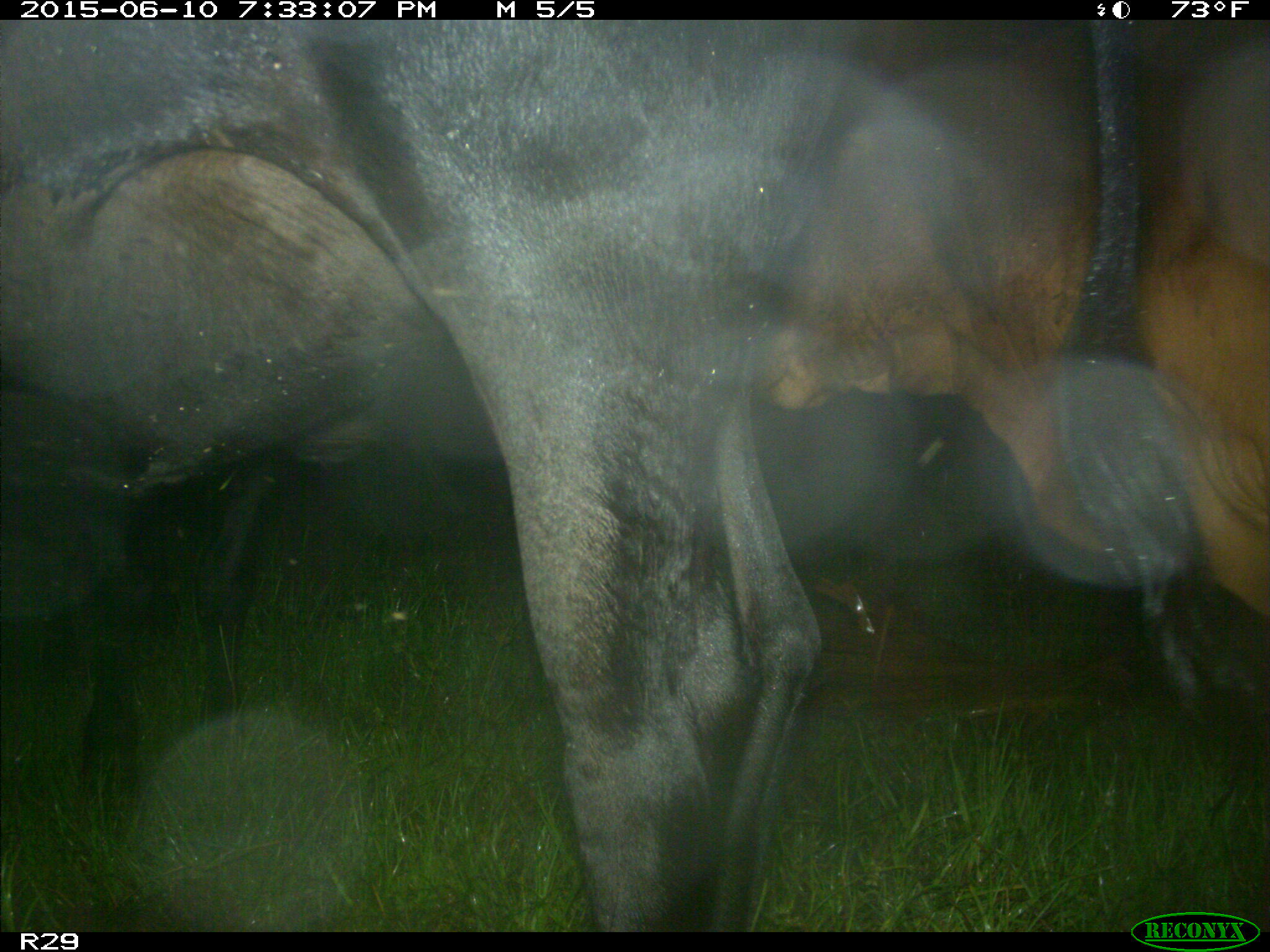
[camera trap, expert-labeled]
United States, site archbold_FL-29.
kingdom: Animalia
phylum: Chordata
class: Mammalia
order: Artiodactyla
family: Bovidae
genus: Bos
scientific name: Bos taurus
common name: domestic cow